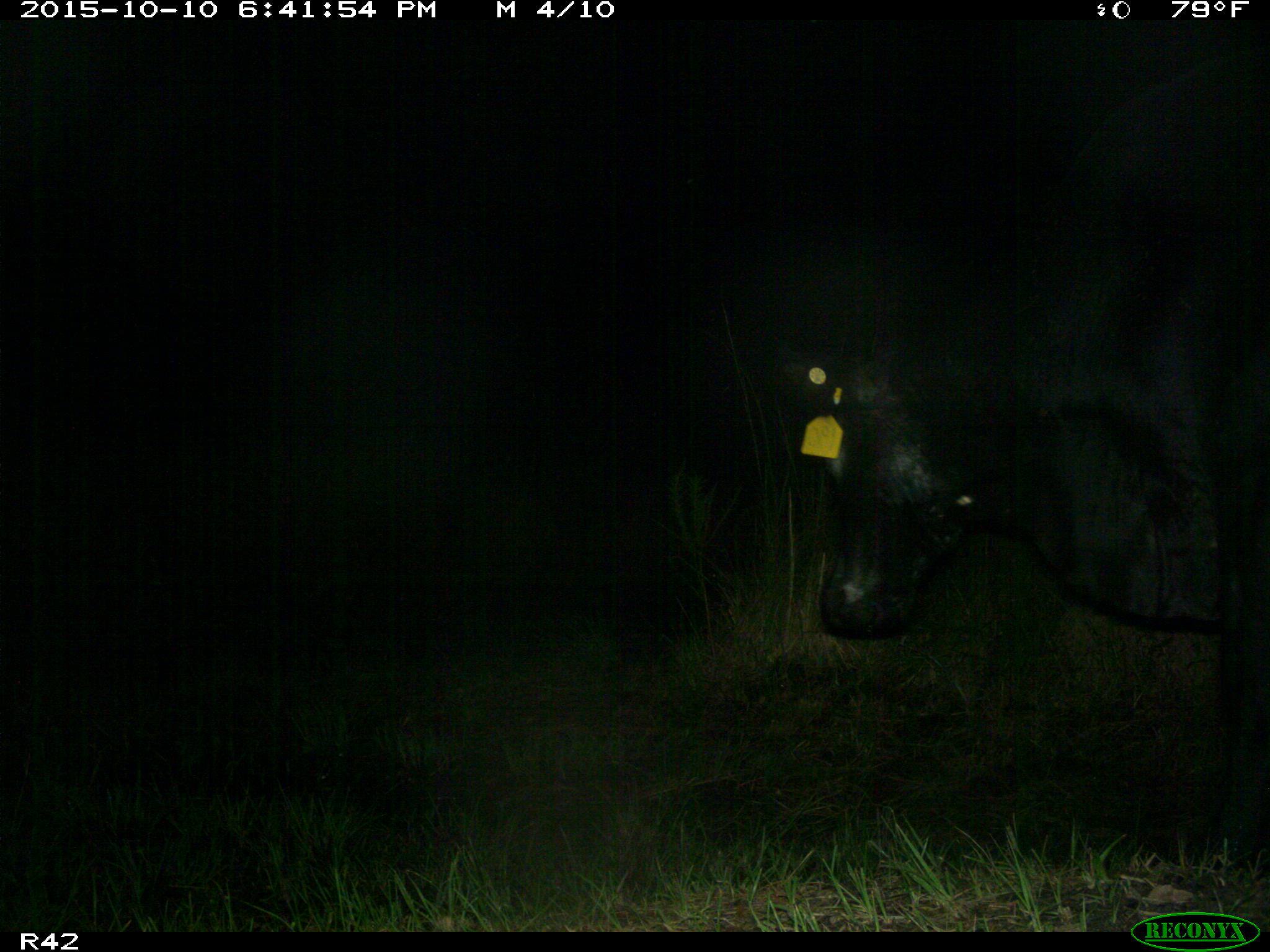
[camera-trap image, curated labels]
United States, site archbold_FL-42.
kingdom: Animalia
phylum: Chordata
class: Mammalia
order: Artiodactyla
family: Bovidae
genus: Bos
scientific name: Bos taurus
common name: domestic cow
Bos taurus (domestic cow).